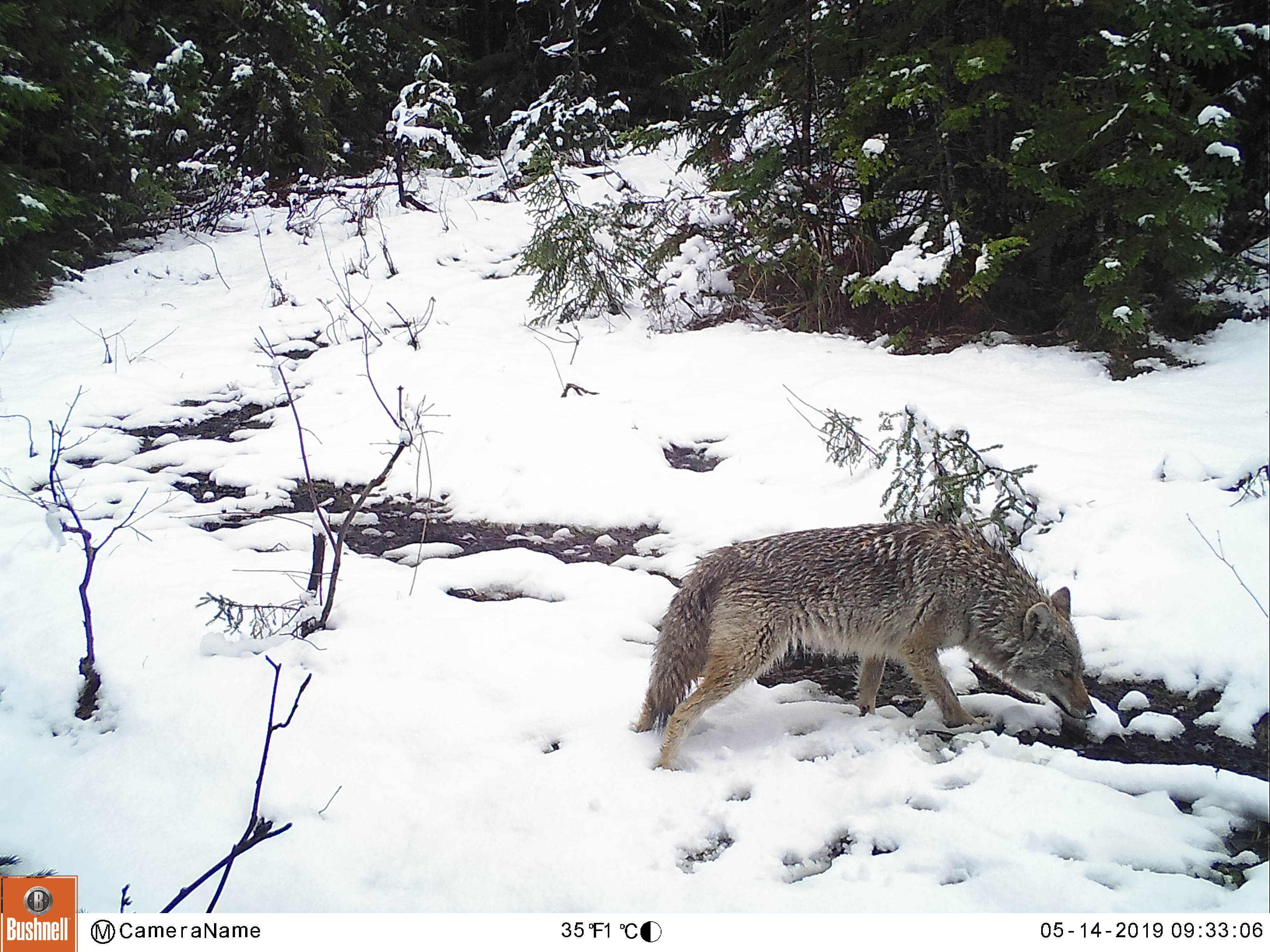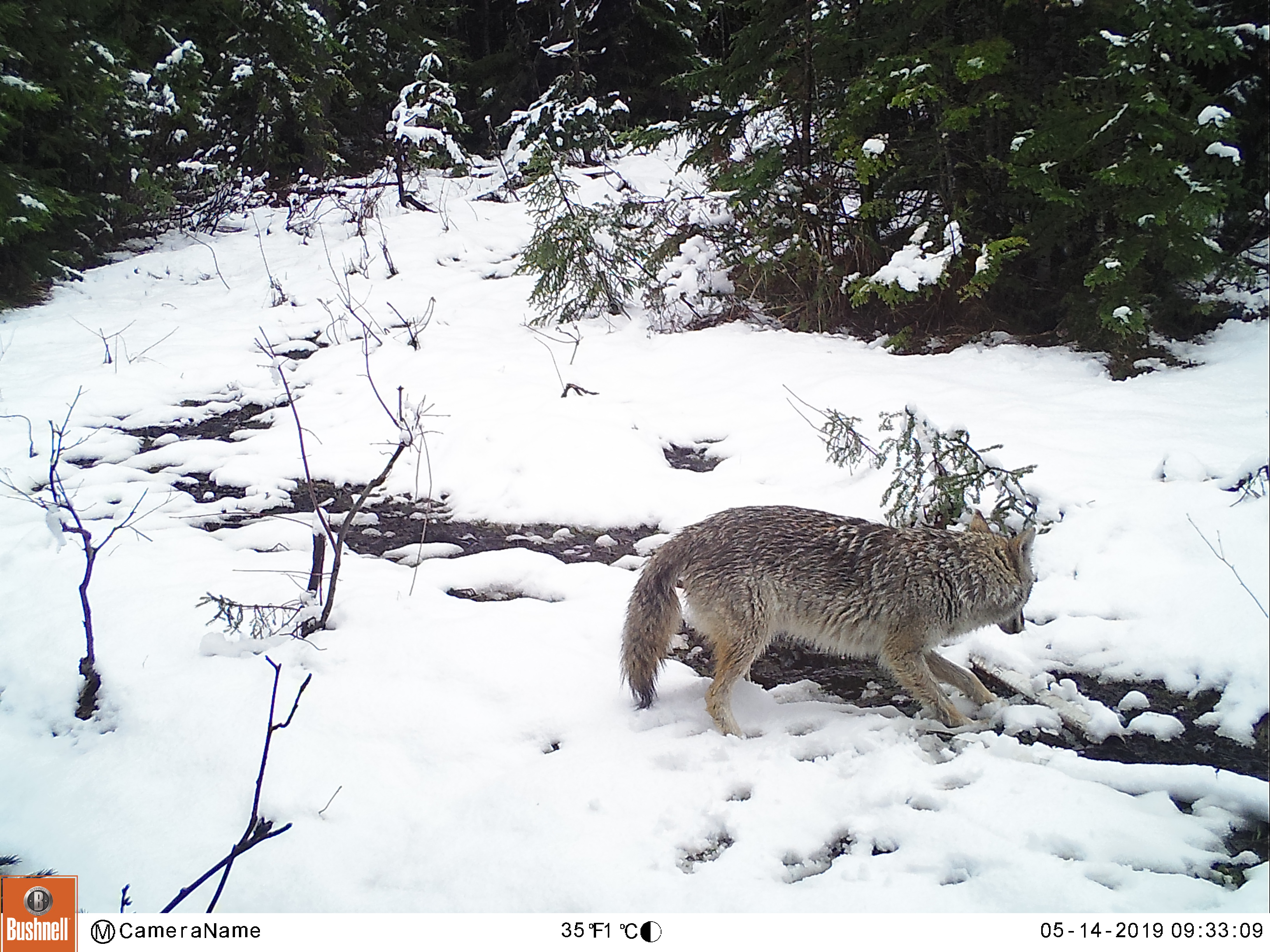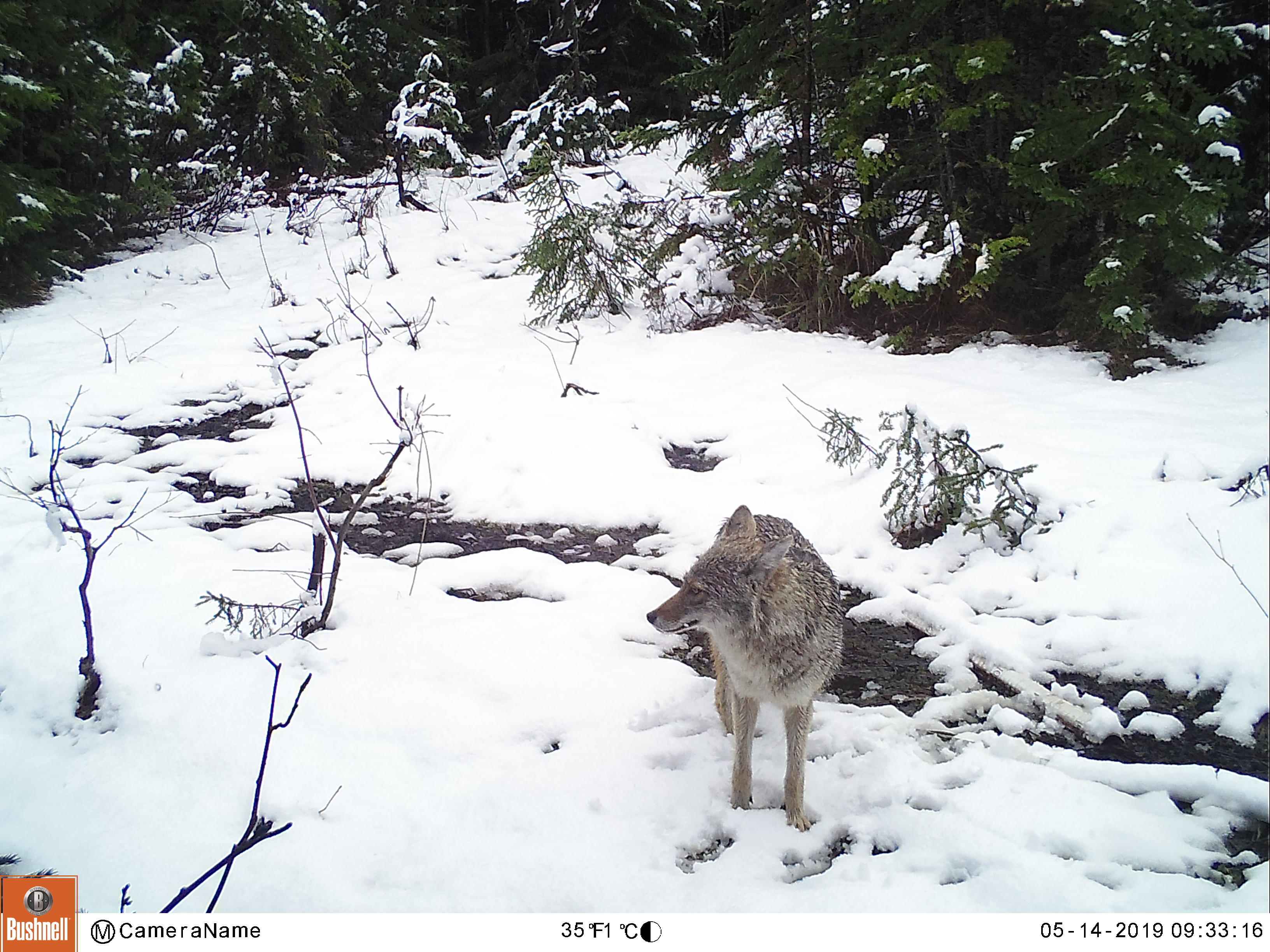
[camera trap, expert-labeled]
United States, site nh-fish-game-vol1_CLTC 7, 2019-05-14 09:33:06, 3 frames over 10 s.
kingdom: Animalia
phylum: Chordata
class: Mammalia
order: Carnivora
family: Canidae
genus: Canis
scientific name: Canis latrans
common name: coyote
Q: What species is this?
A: Coyote (Canis latrans).